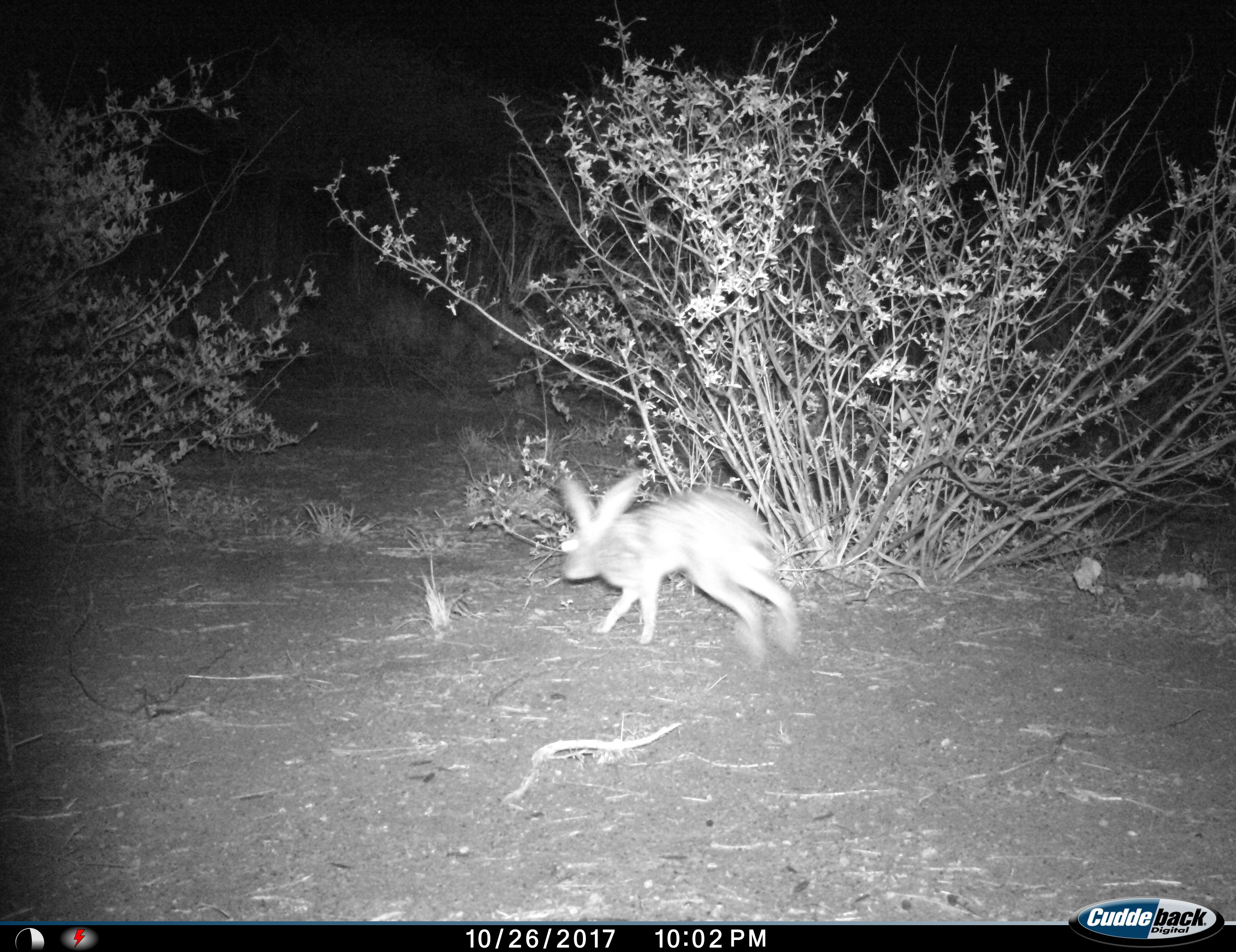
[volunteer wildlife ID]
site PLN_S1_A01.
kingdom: Animalia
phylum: Chordata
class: Mammalia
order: Lagomorpha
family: Leporidae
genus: Lepus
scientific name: Lepus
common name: hare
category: hareunknown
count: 1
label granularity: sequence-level